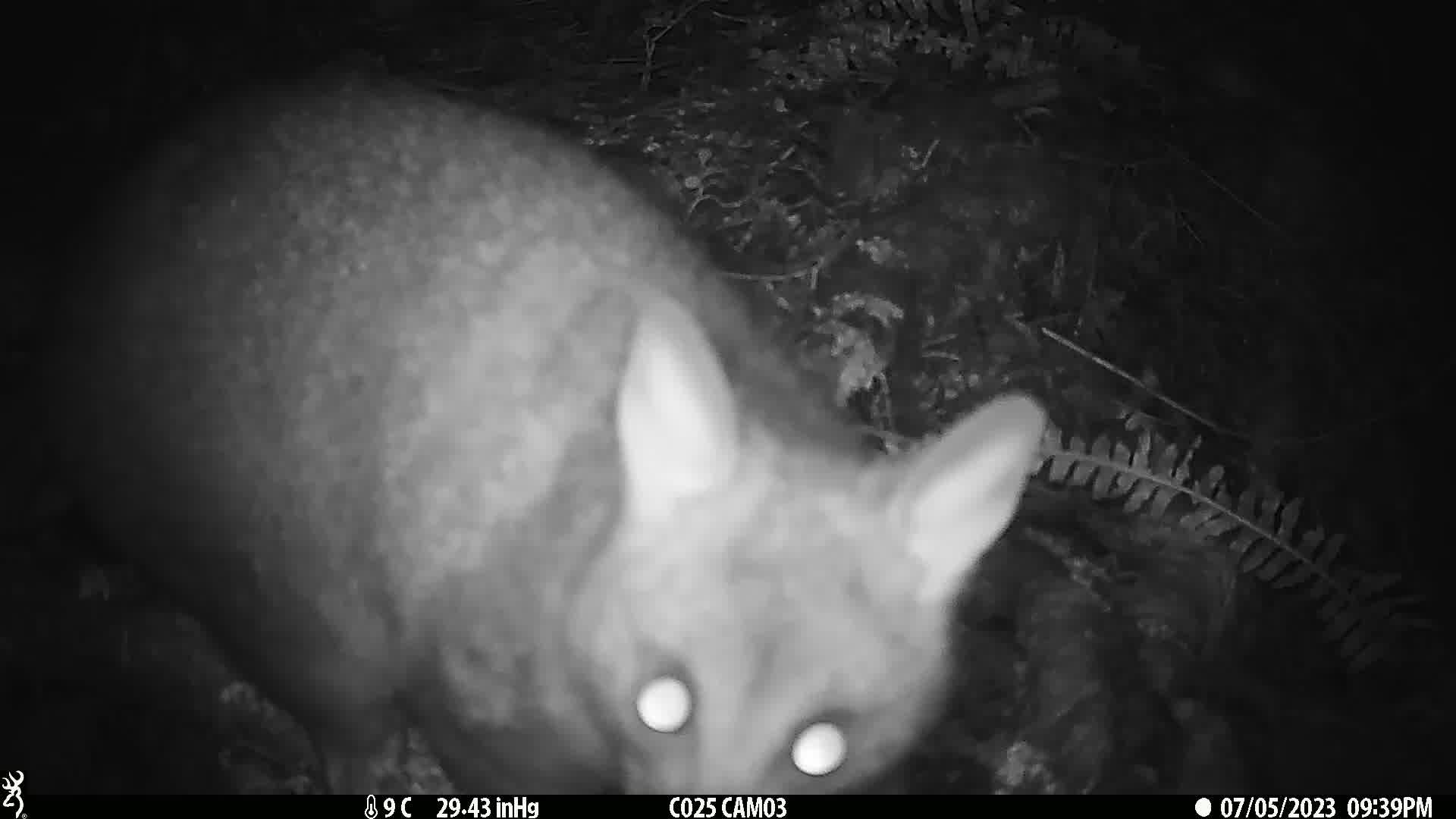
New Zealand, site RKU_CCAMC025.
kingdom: Animalia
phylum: Chordata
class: Mammalia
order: Diprotodontia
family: Phalangeridae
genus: Trichosurus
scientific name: Trichosurus vulpecula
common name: common brushtail possum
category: possum